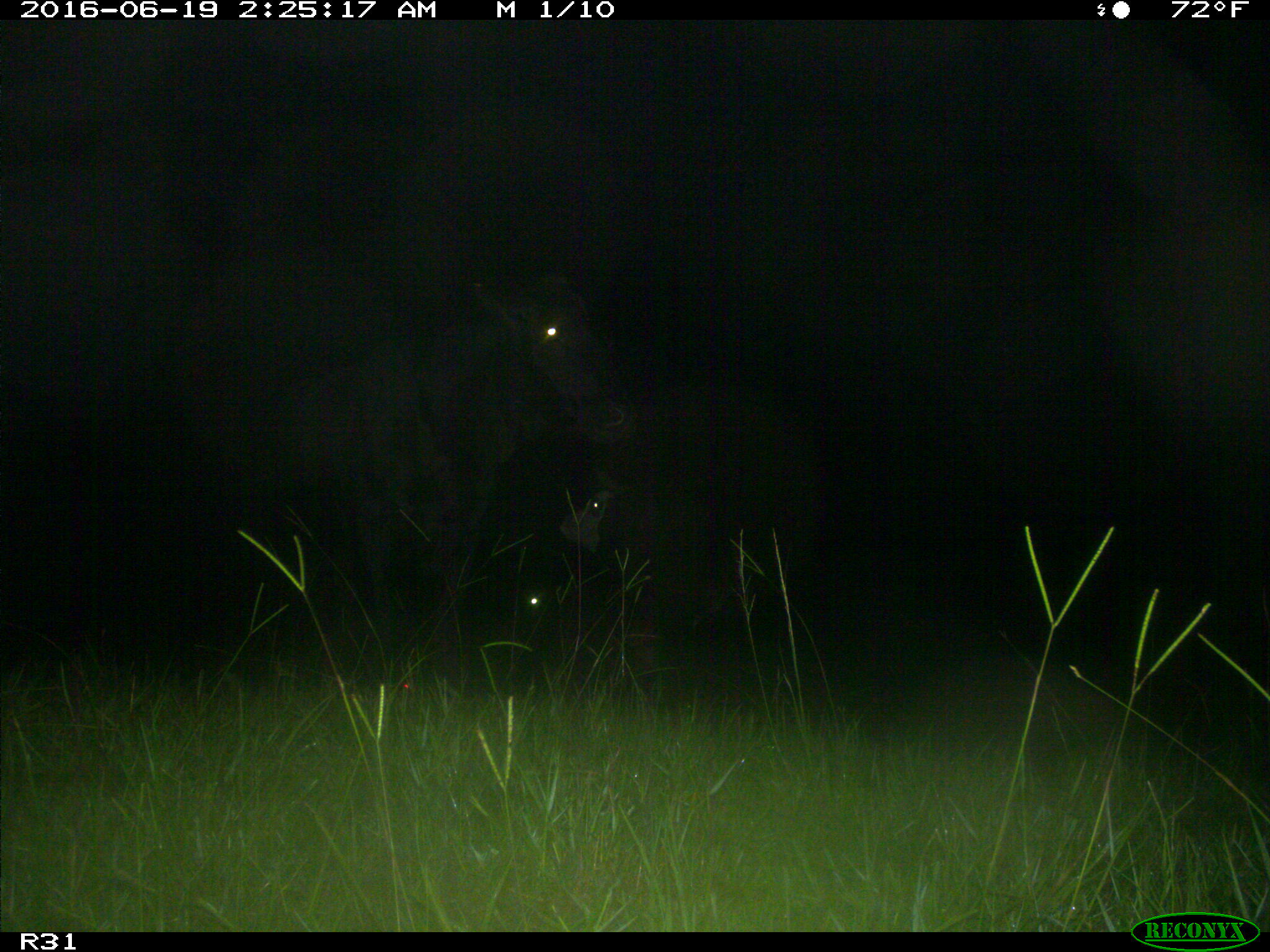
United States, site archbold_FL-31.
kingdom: Animalia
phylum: Chordata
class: Mammalia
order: Artiodactyla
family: Bovidae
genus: Bos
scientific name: Bos taurus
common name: domestic cow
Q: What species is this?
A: Bos taurus (domestic cow).